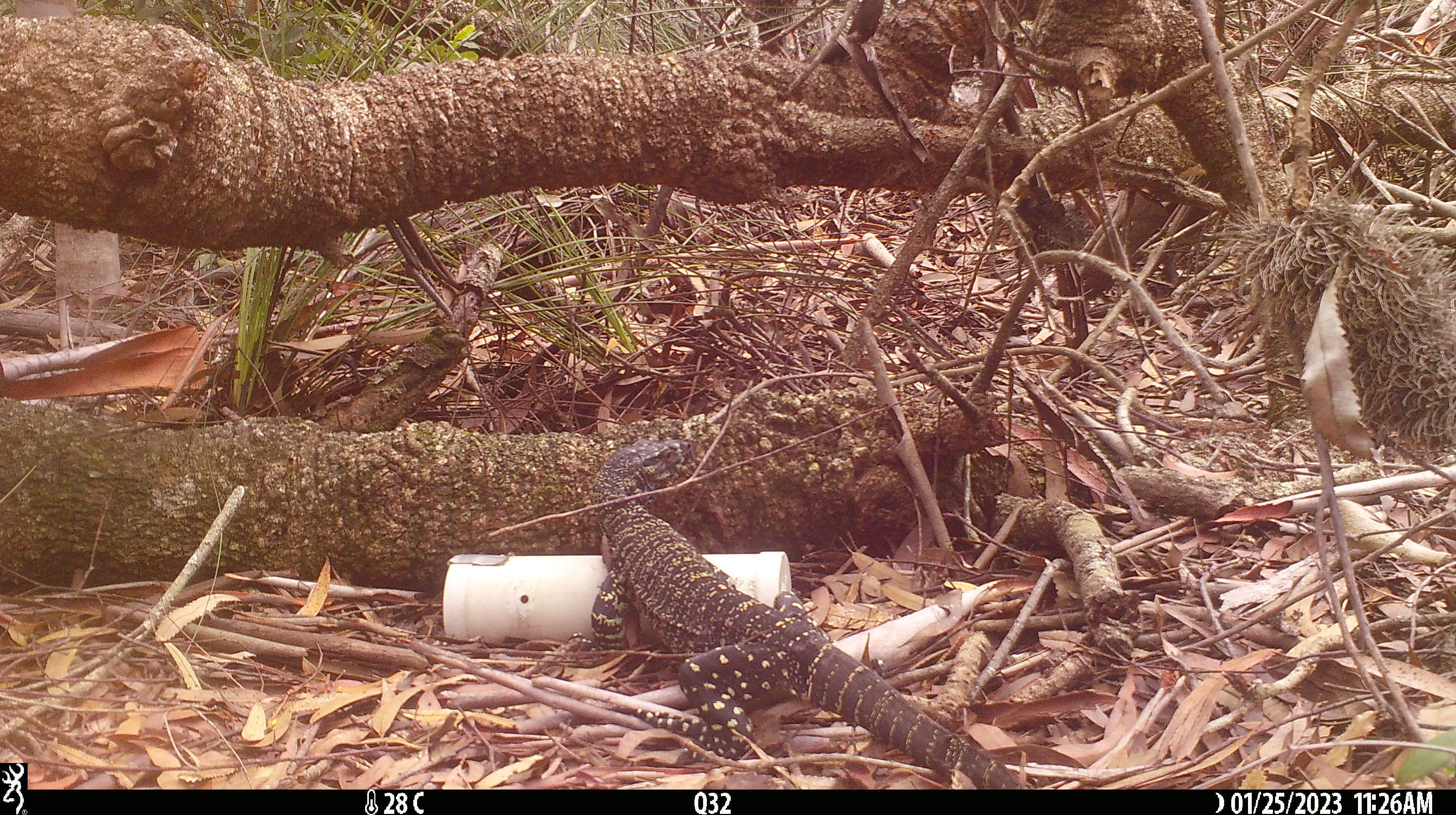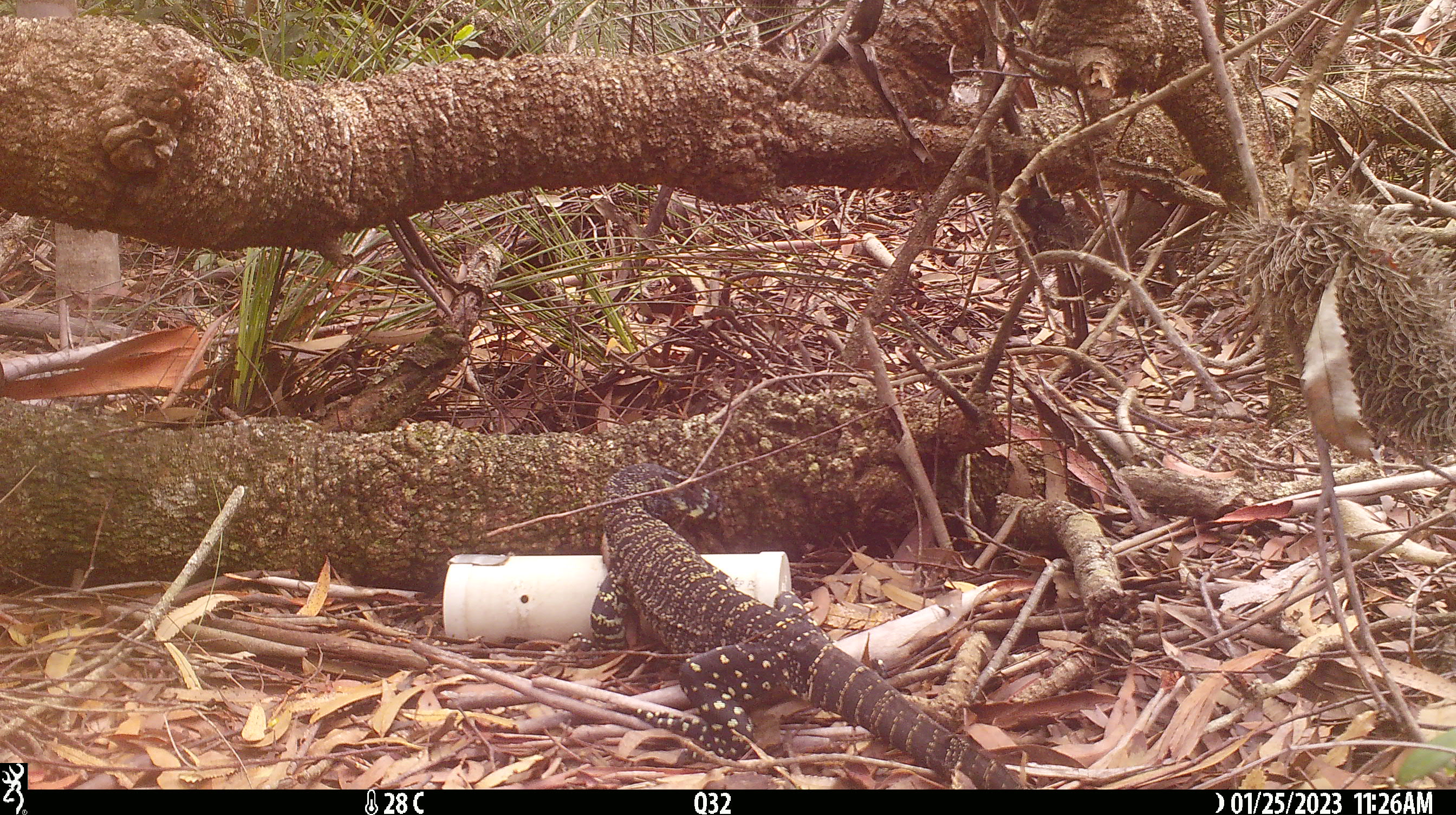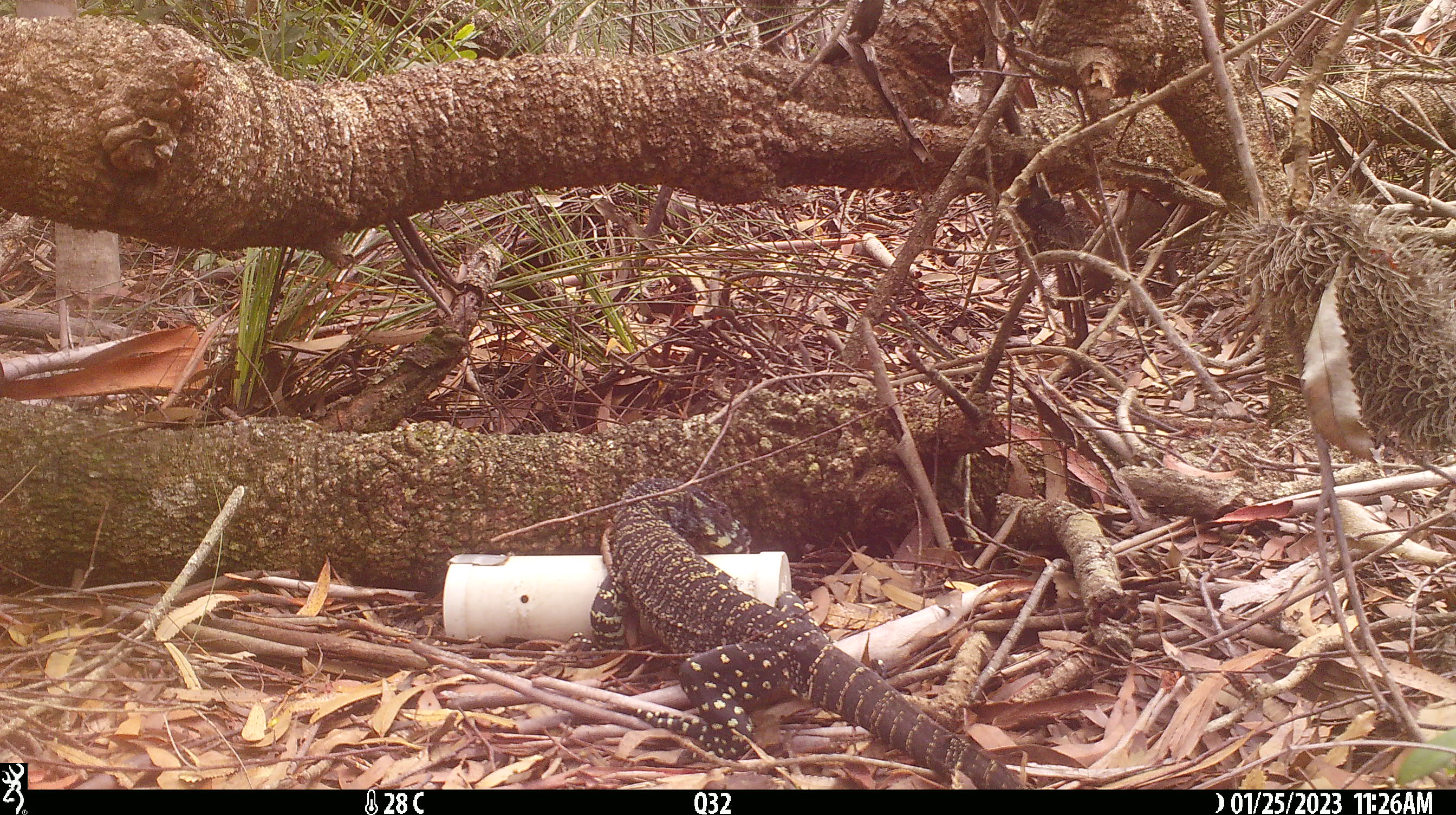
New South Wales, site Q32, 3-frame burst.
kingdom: Animalia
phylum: Chordata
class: Reptilia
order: Squamata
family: Varanidae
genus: Varanus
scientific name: Varanus varius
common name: lace monitor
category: goanna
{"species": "goanna (lace monitor) (Varanus varius)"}